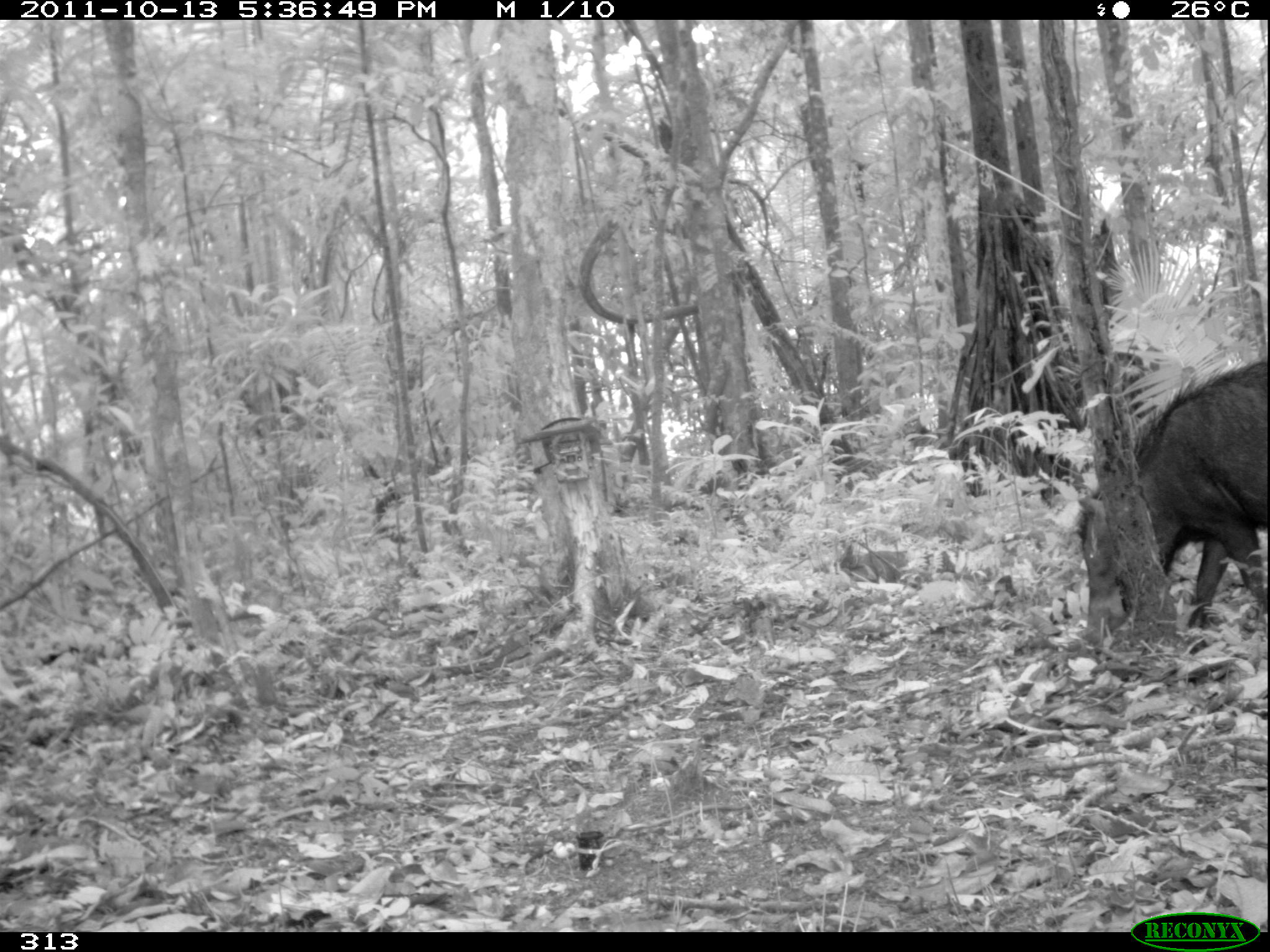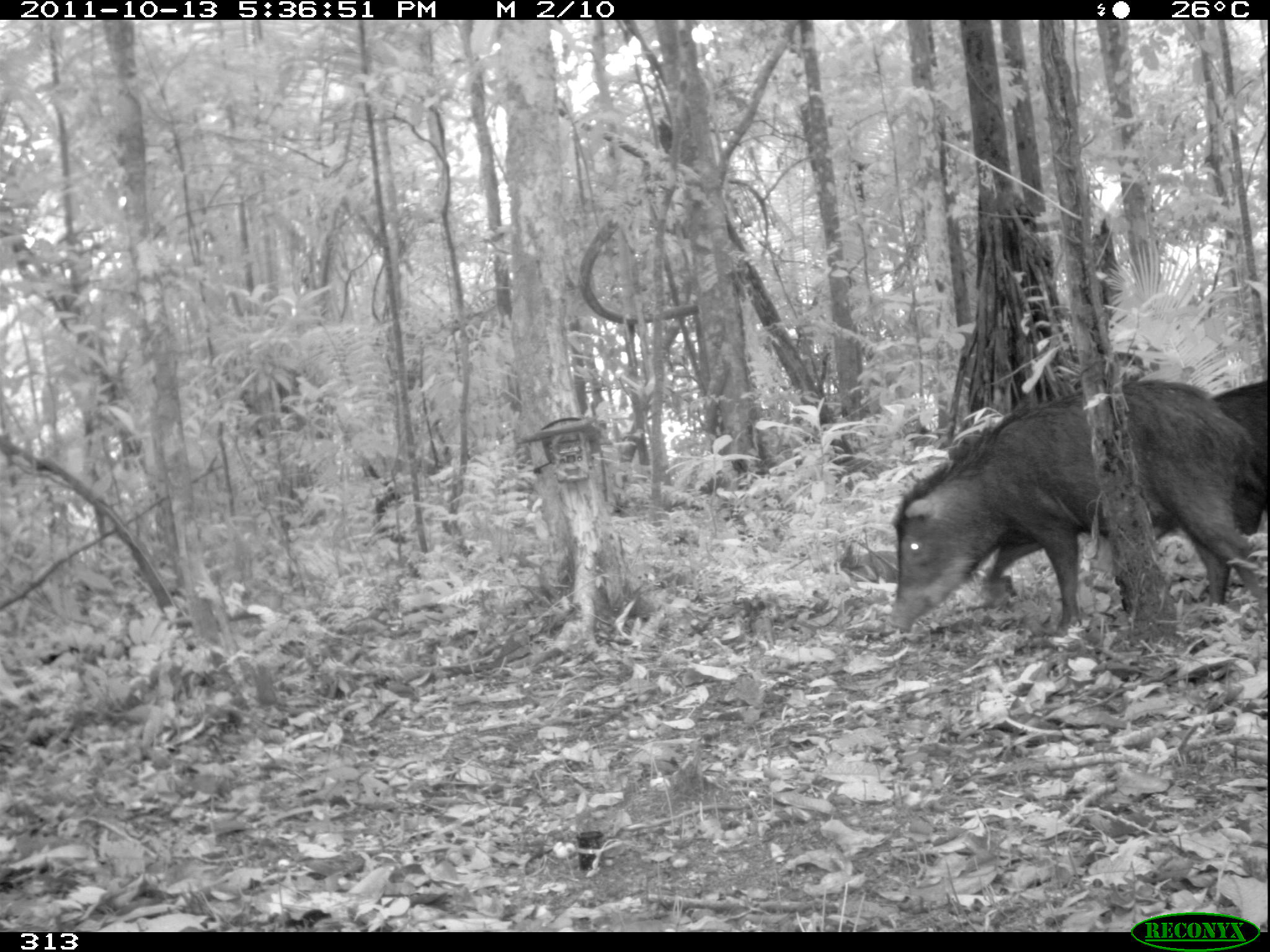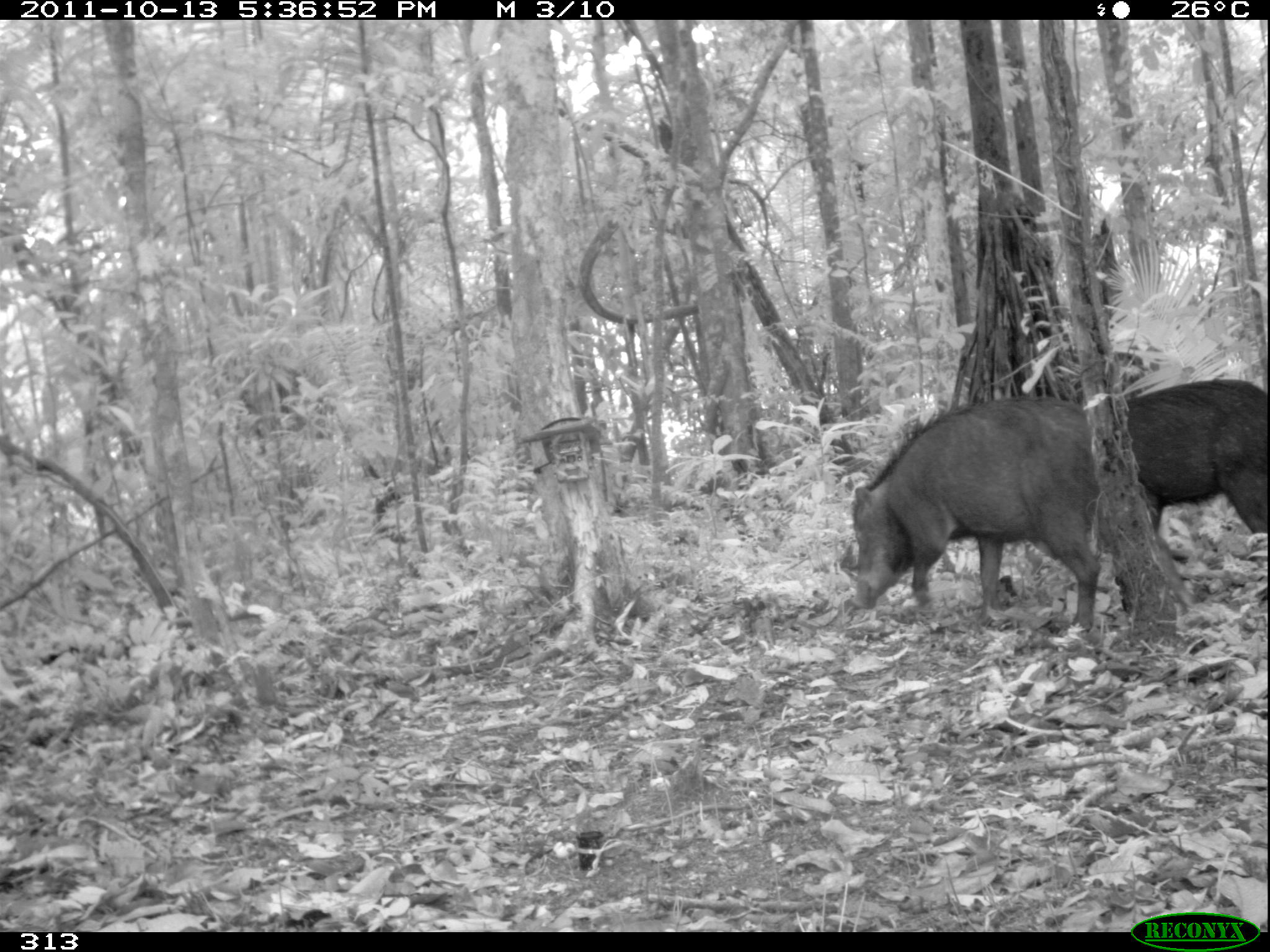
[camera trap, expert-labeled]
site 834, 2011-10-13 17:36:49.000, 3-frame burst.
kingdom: Animalia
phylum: Chordata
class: Mammalia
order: Artiodactyla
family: Tayassuidae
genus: Tayassu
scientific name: Tayassu pecari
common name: white-lipped peccary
Tayassu pecari (white-lipped peccary).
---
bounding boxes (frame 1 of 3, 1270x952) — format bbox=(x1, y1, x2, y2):
tayassu pecari: bbox=(1074, 353, 1267, 636)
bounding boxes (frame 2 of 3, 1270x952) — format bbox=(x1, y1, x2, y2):
tayassu pecari: bbox=(887, 378, 1266, 631); bbox=(983, 377, 1264, 582)